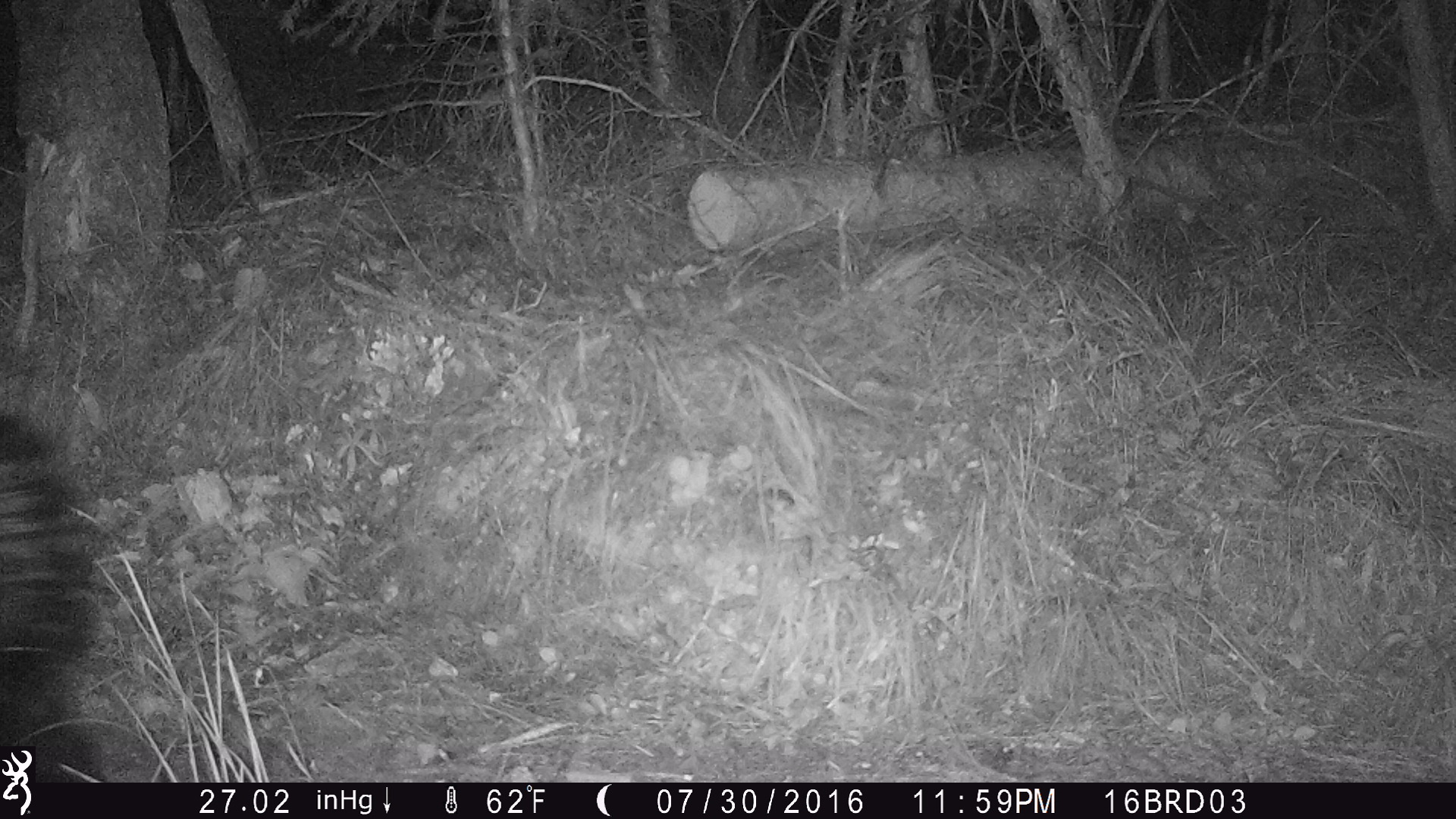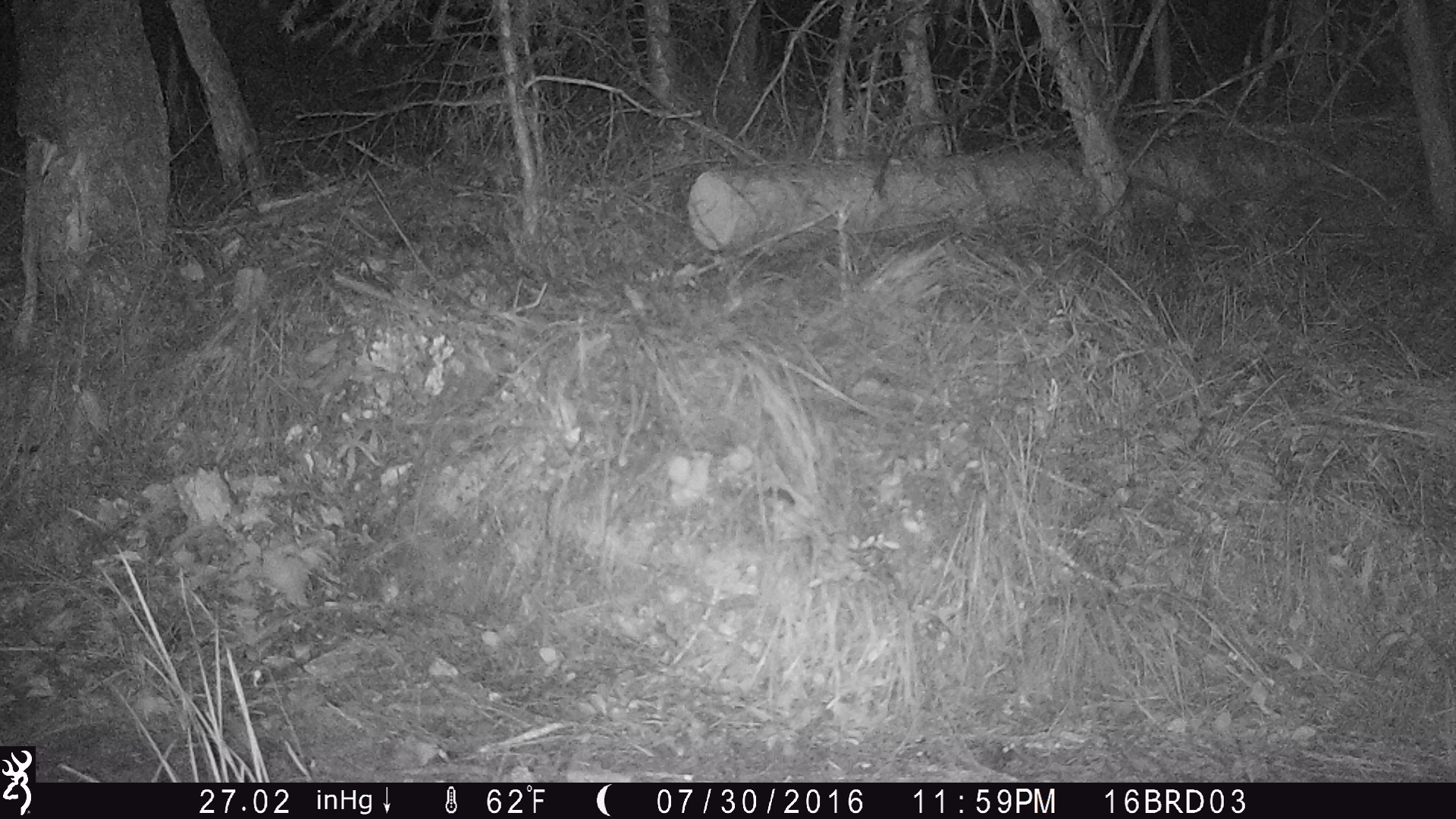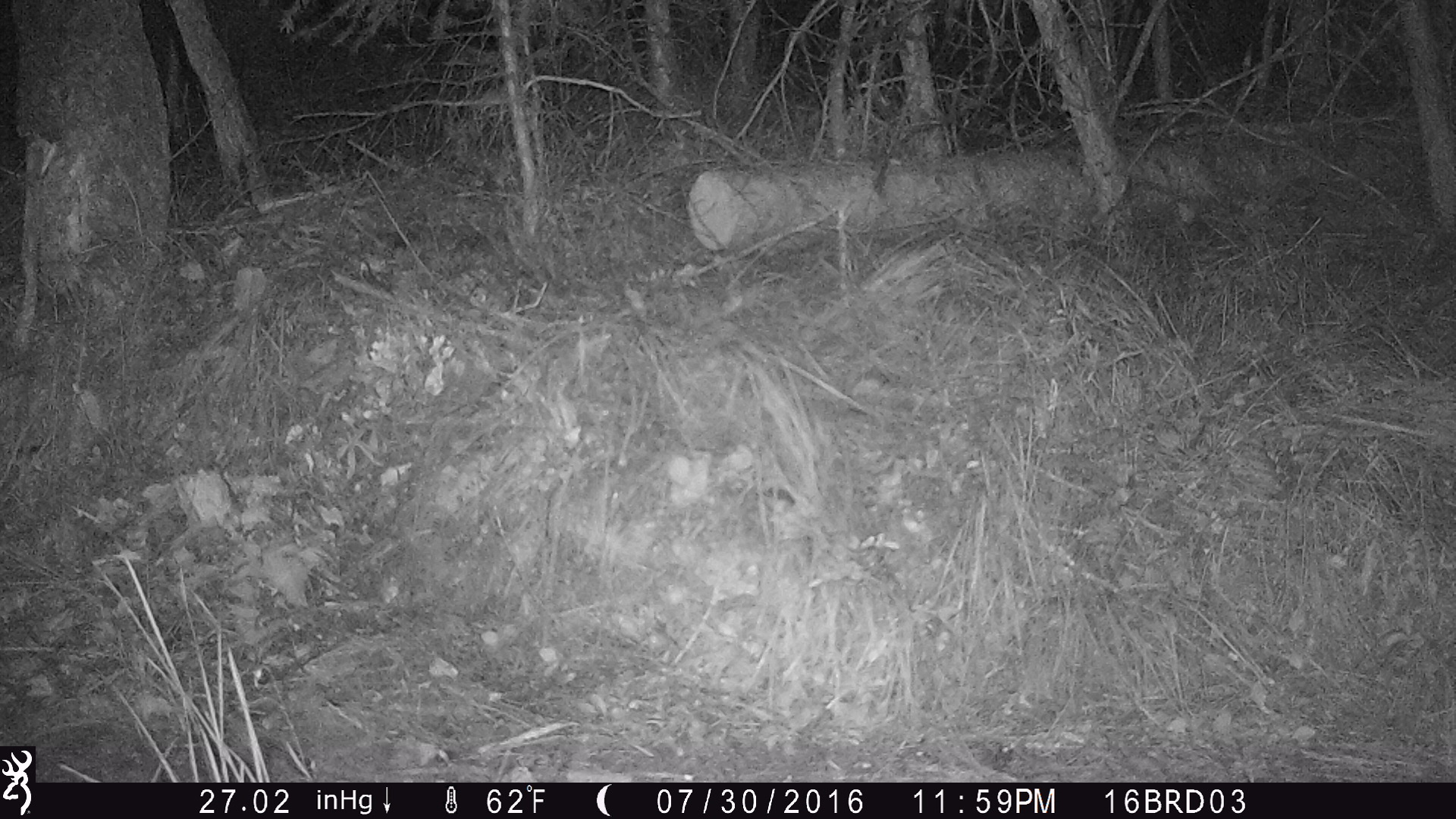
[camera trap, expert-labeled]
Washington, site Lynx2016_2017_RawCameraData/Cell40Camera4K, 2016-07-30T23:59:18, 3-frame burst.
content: unidentified animal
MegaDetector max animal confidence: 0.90